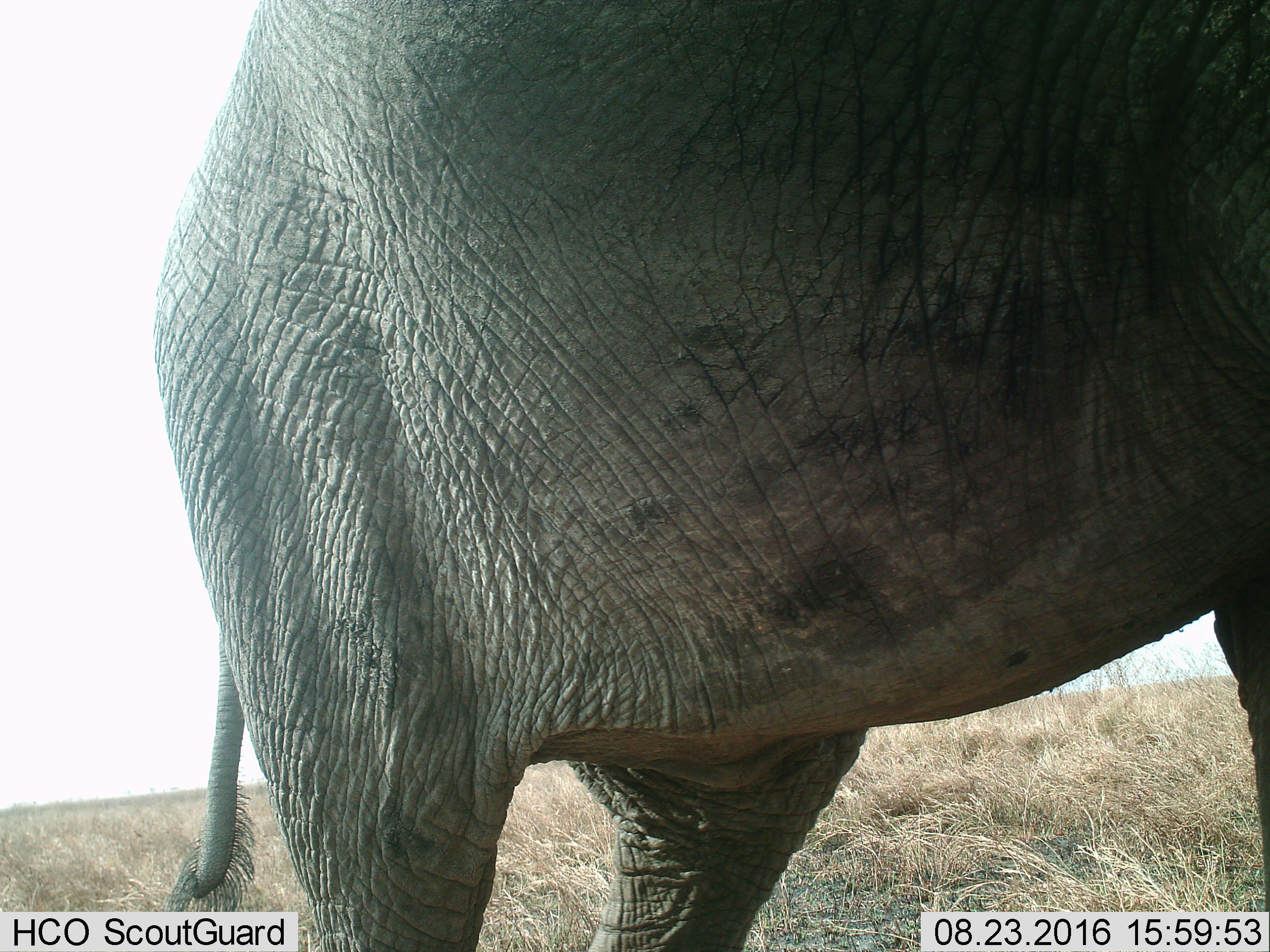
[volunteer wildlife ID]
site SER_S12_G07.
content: unidentified animal